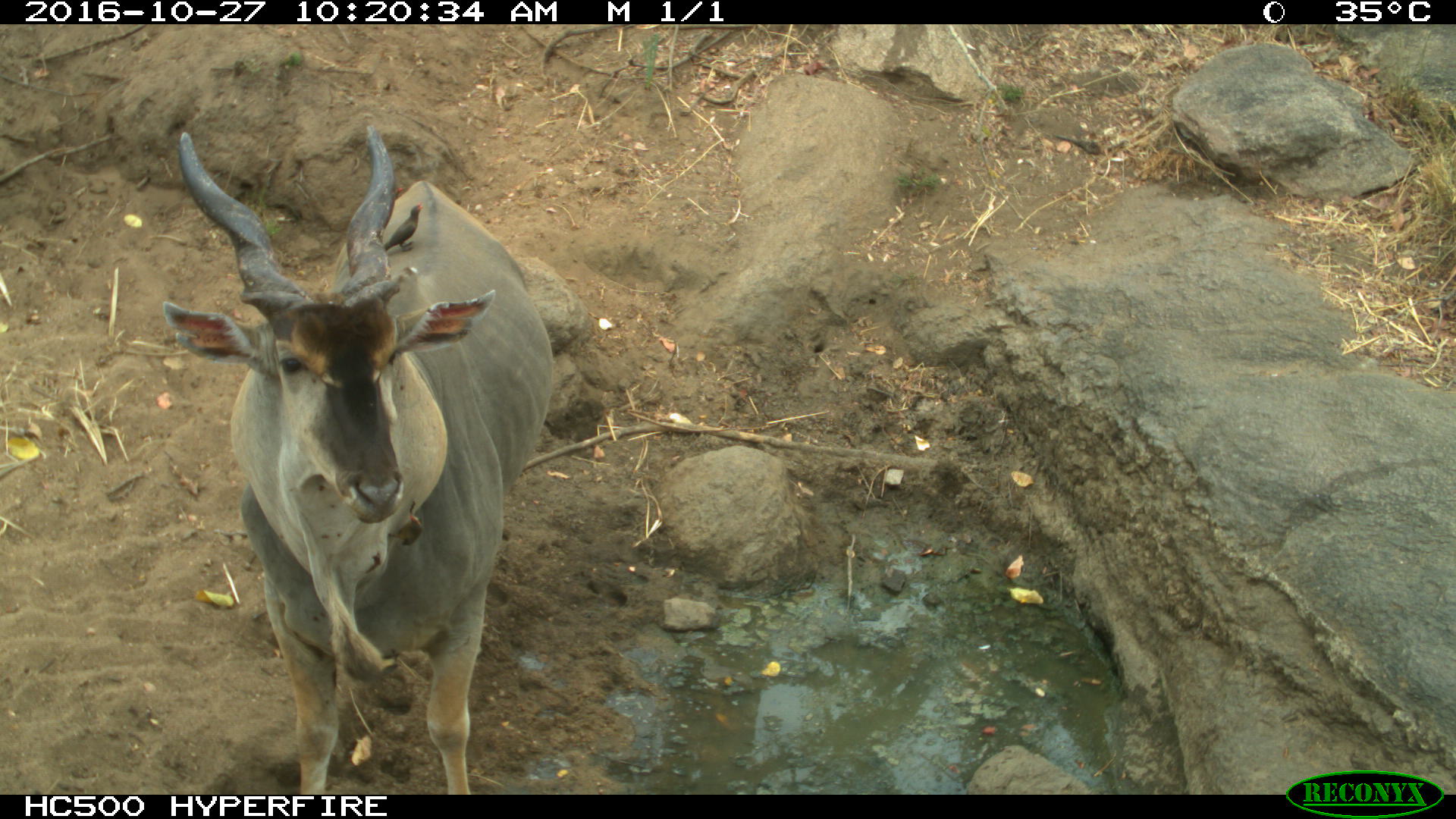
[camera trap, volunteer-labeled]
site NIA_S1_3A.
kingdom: Animalia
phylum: Chordata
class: Mammalia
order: Artiodactyla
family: Bovidae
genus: Tragelaphus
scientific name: Tragelaphus oryx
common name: eland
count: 1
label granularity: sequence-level